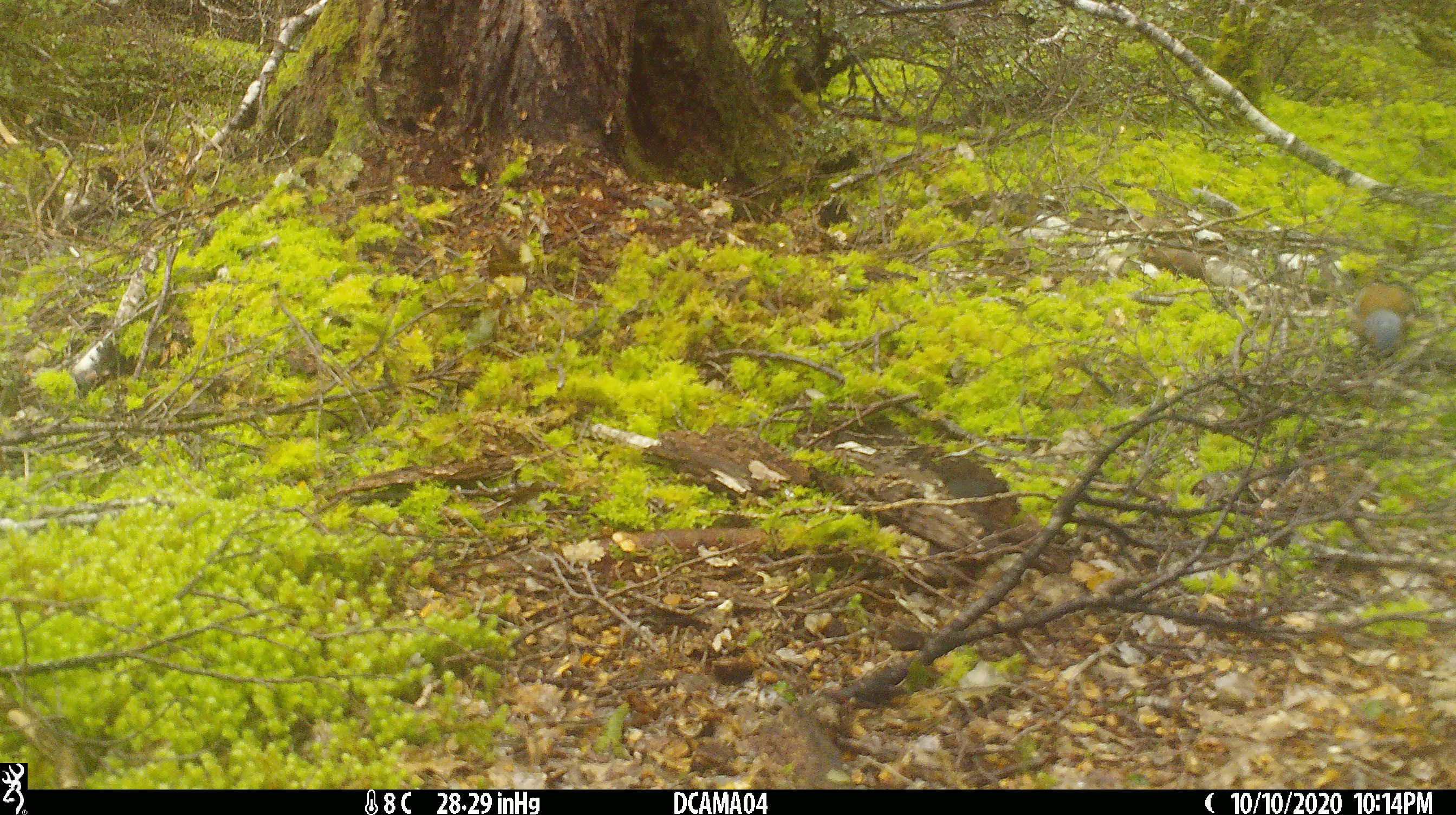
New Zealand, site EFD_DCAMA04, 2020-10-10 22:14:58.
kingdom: Animalia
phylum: Chordata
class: Aves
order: Passeriformes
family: Fringillidae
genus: Fringilla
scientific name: Fringilla coelebs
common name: common chaffinch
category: chaffinch